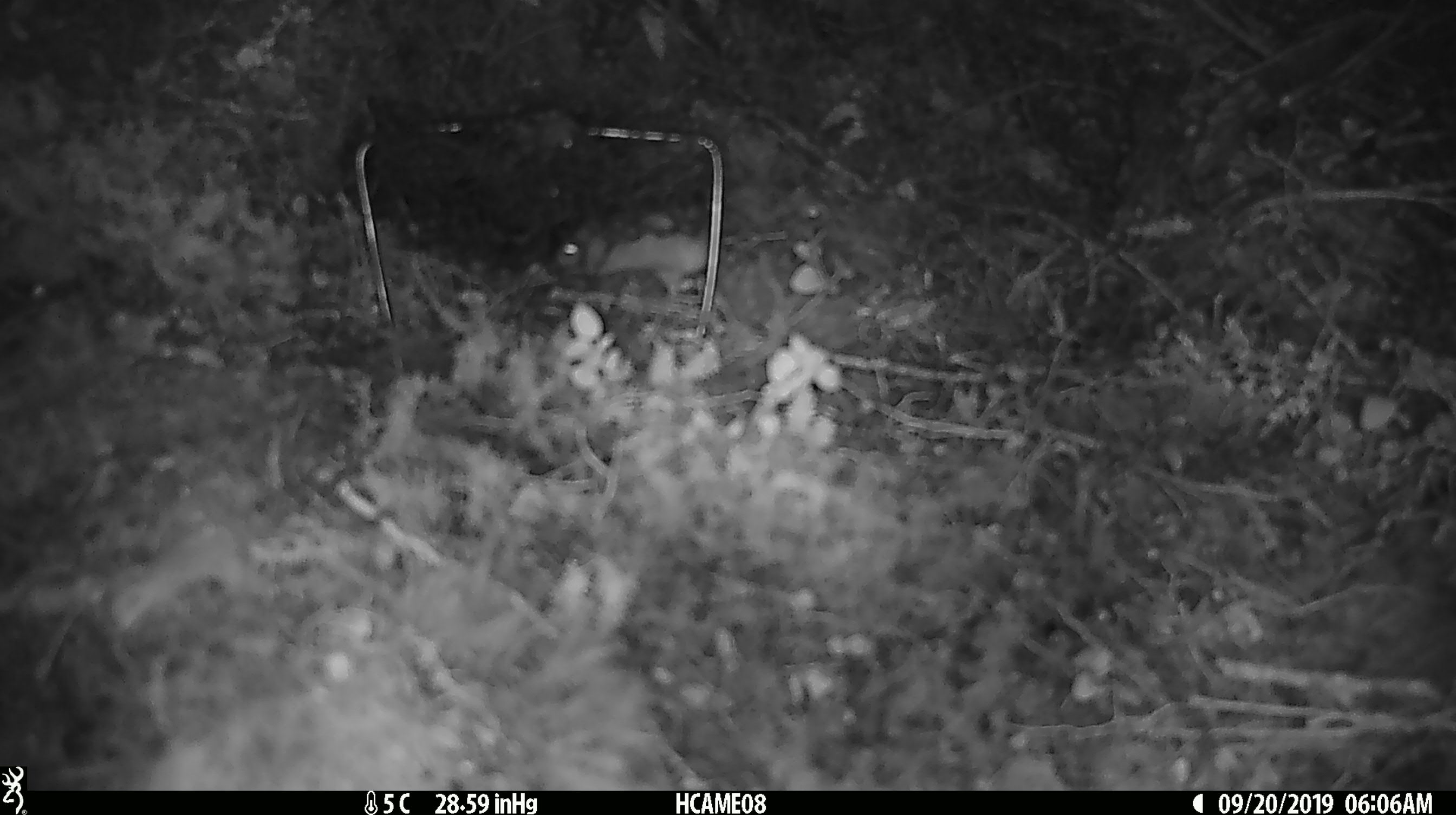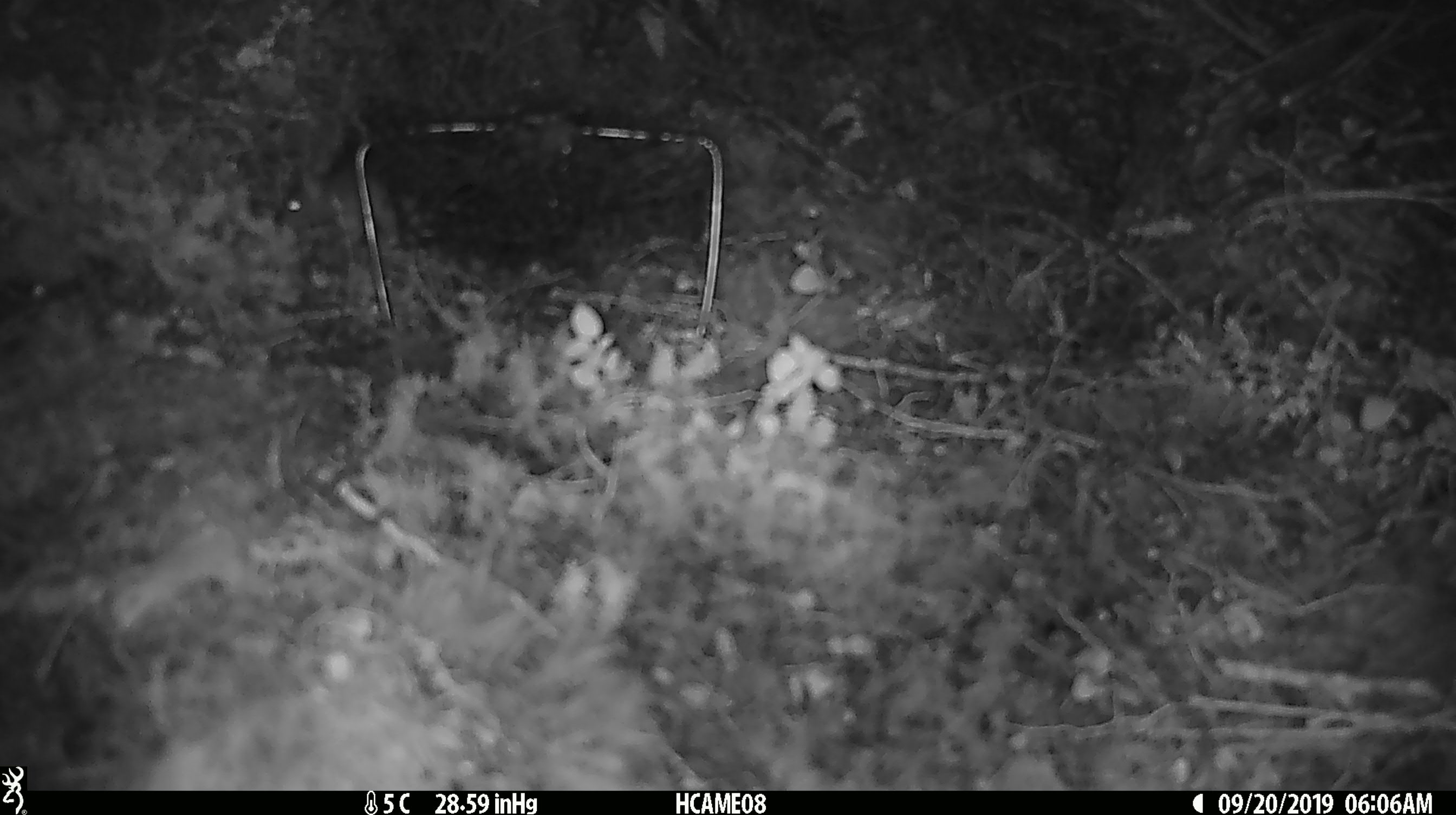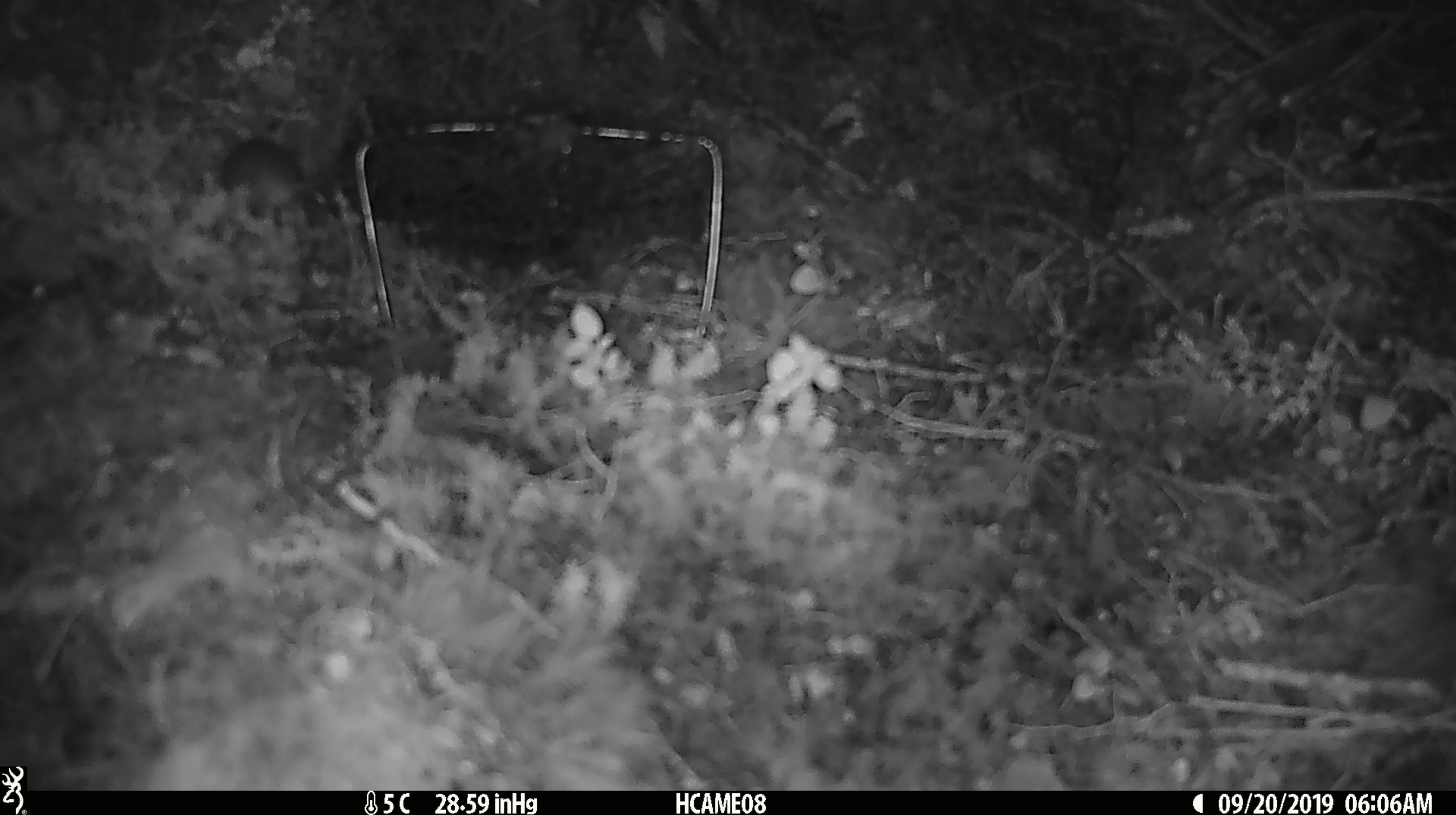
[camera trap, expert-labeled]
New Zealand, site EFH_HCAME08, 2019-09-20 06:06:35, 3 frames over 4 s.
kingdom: Animalia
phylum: Chordata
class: Mammalia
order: Rodentia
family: Muridae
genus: Mus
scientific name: Mus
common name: mouse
Mouse (Mus).